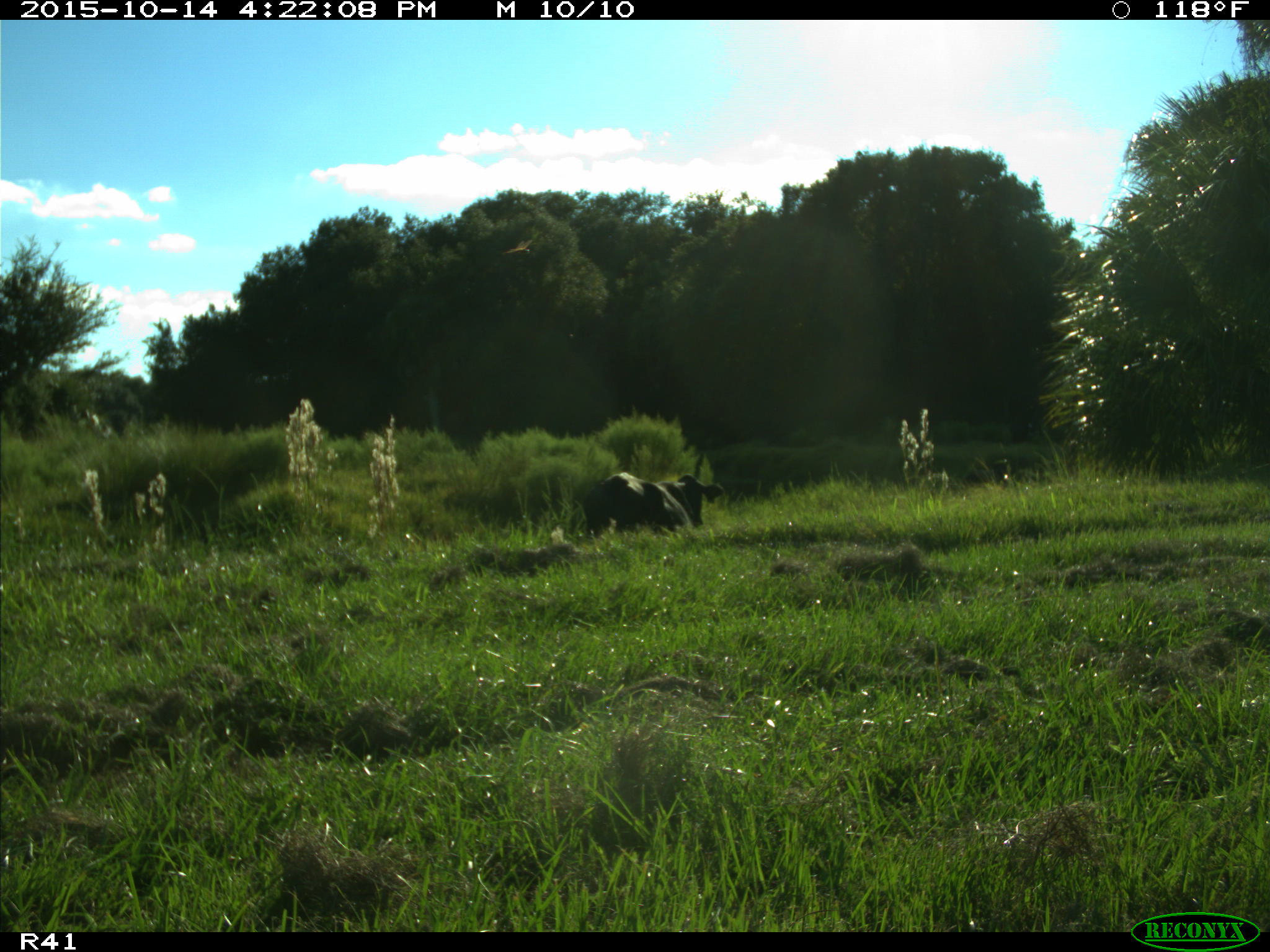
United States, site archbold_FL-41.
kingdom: Animalia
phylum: Chordata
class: Mammalia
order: Artiodactyla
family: Bovidae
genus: Bos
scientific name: Bos taurus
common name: domestic cow